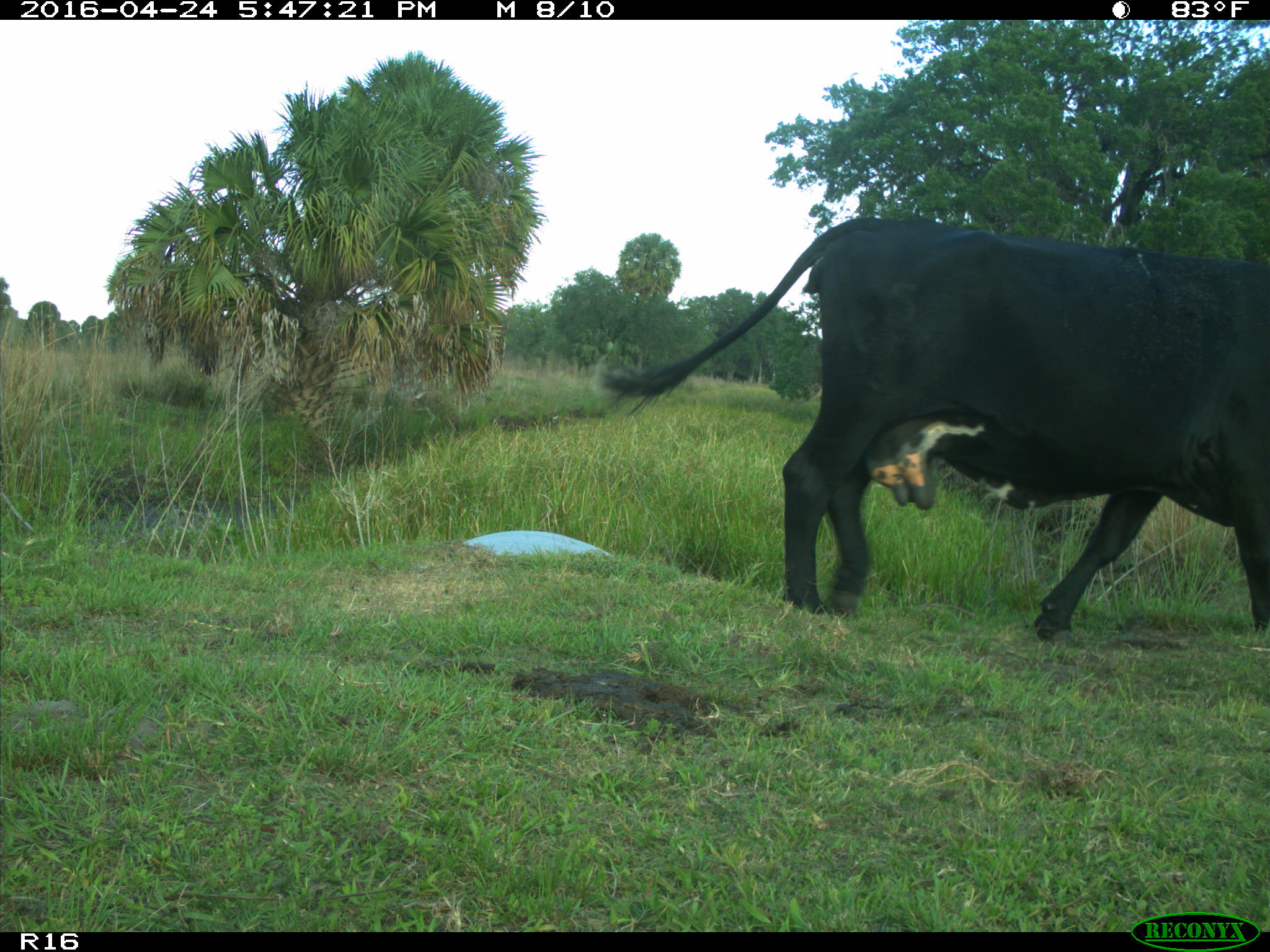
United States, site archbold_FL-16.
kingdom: Animalia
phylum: Chordata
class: Mammalia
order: Artiodactyla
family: Bovidae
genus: Bos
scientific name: Bos taurus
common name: domestic cow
Bos taurus (domestic cow).